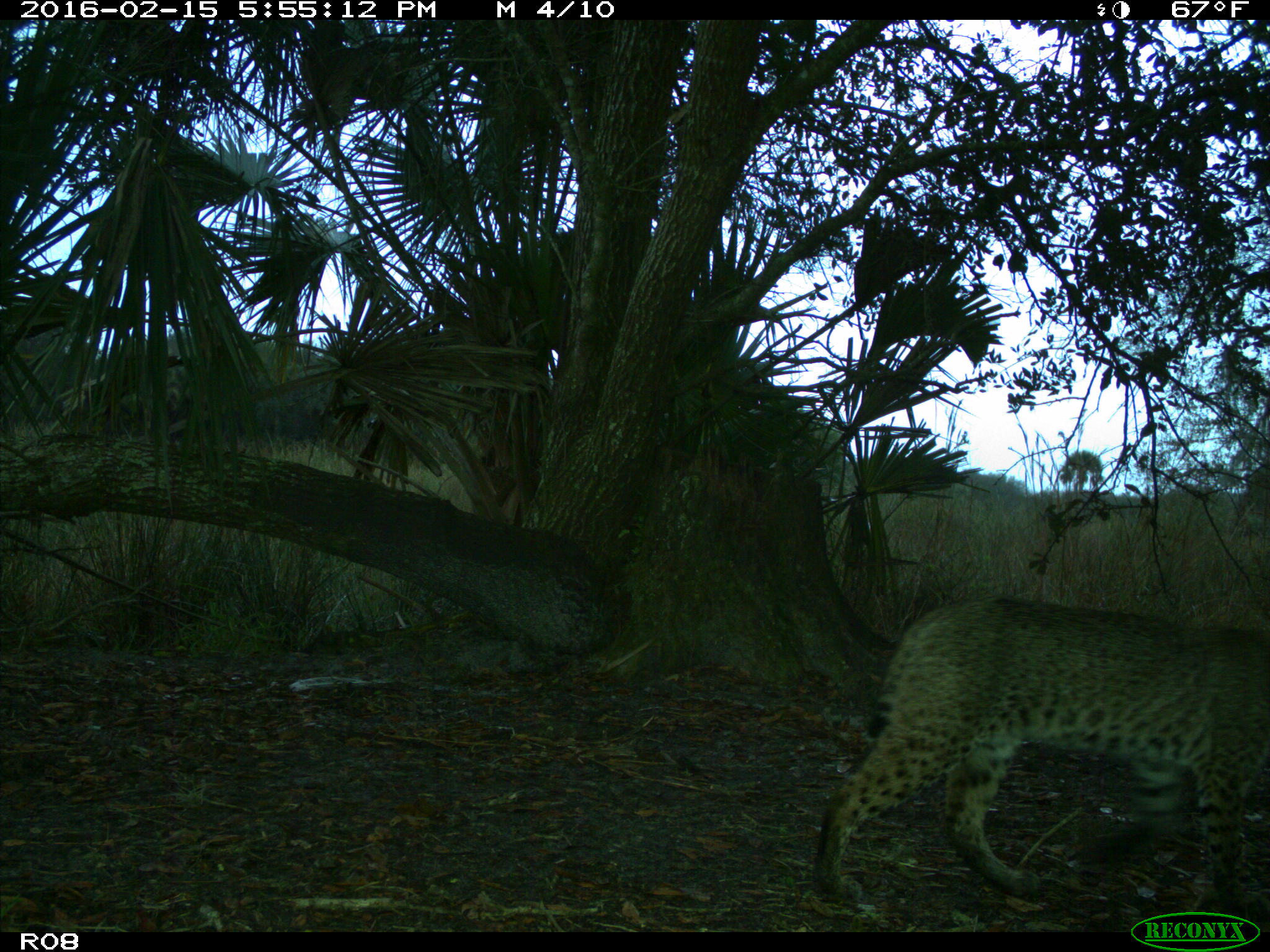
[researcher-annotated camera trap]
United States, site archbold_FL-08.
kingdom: Animalia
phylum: Chordata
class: Mammalia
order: Carnivora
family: Felidae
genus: Lynx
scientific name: Lynx rufus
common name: bobcat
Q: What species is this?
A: Lynx rufus (bobcat).